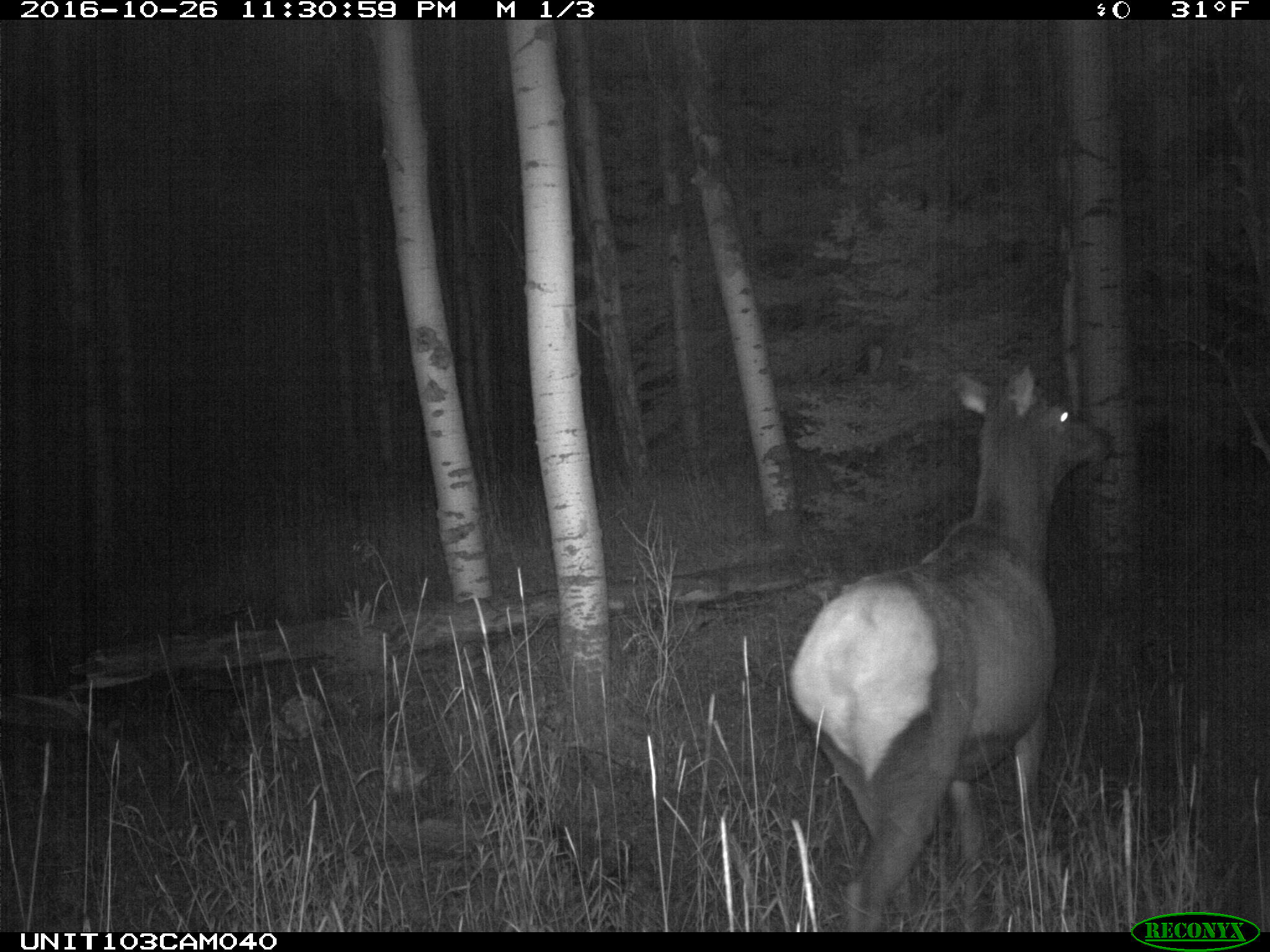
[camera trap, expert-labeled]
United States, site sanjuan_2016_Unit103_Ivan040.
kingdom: Animalia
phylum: Chordata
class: Mammalia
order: Artiodactyla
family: Cervidae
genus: Cervus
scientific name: Cervus elaphus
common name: red deer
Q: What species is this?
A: Cervus elaphus (red deer).